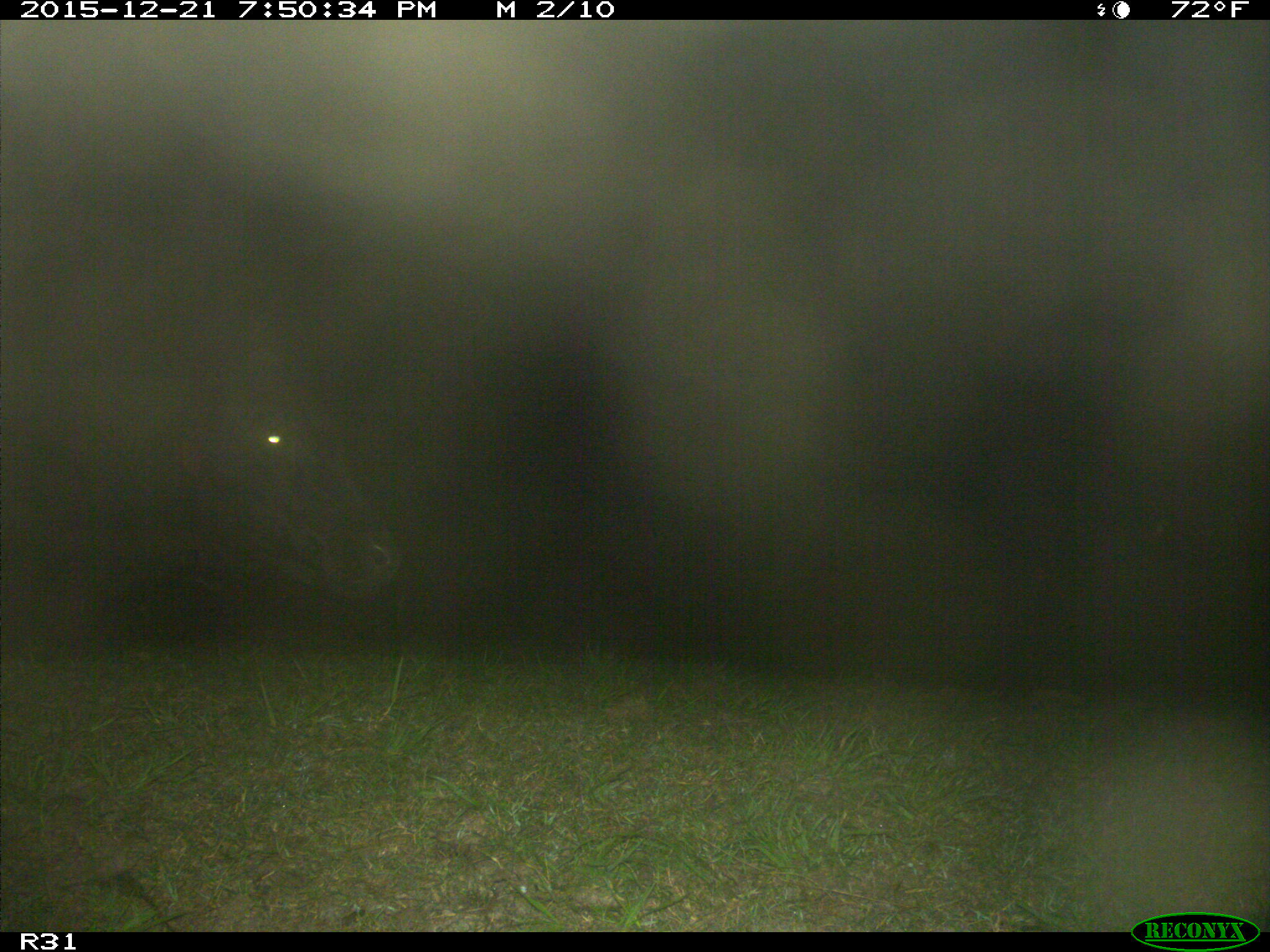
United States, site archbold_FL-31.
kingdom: Animalia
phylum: Chordata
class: Mammalia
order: Artiodactyla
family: Bovidae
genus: Bos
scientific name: Bos taurus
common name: domestic cow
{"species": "Bos taurus (domestic cow)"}